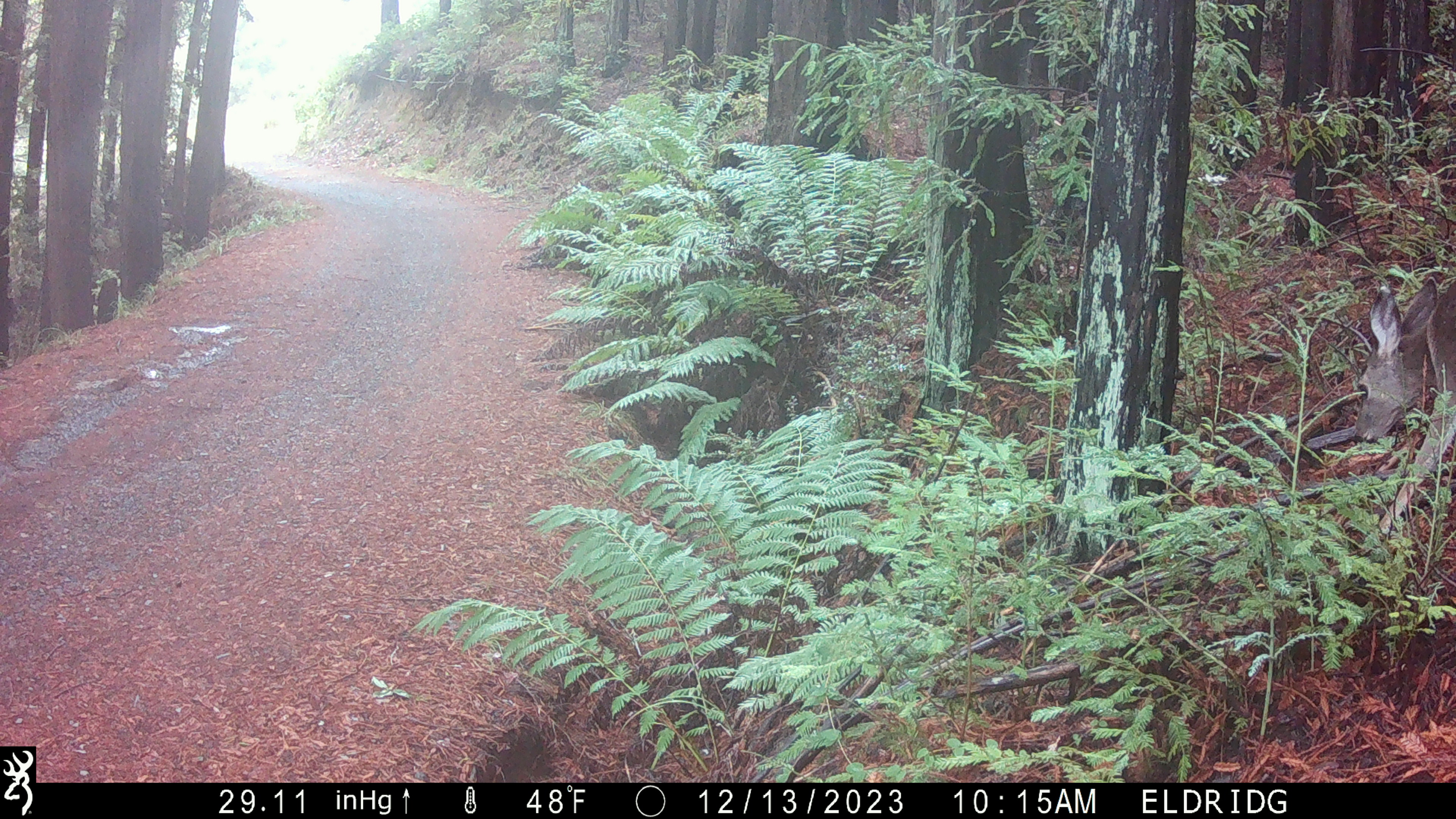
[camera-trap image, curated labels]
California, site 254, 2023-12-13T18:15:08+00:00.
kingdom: Animalia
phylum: Chordata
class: Mammalia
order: Artiodactyla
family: Cervidae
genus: Odocoileus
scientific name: Odocoileus hemionus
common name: mule deer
Mule deer (Odocoileus hemionus).